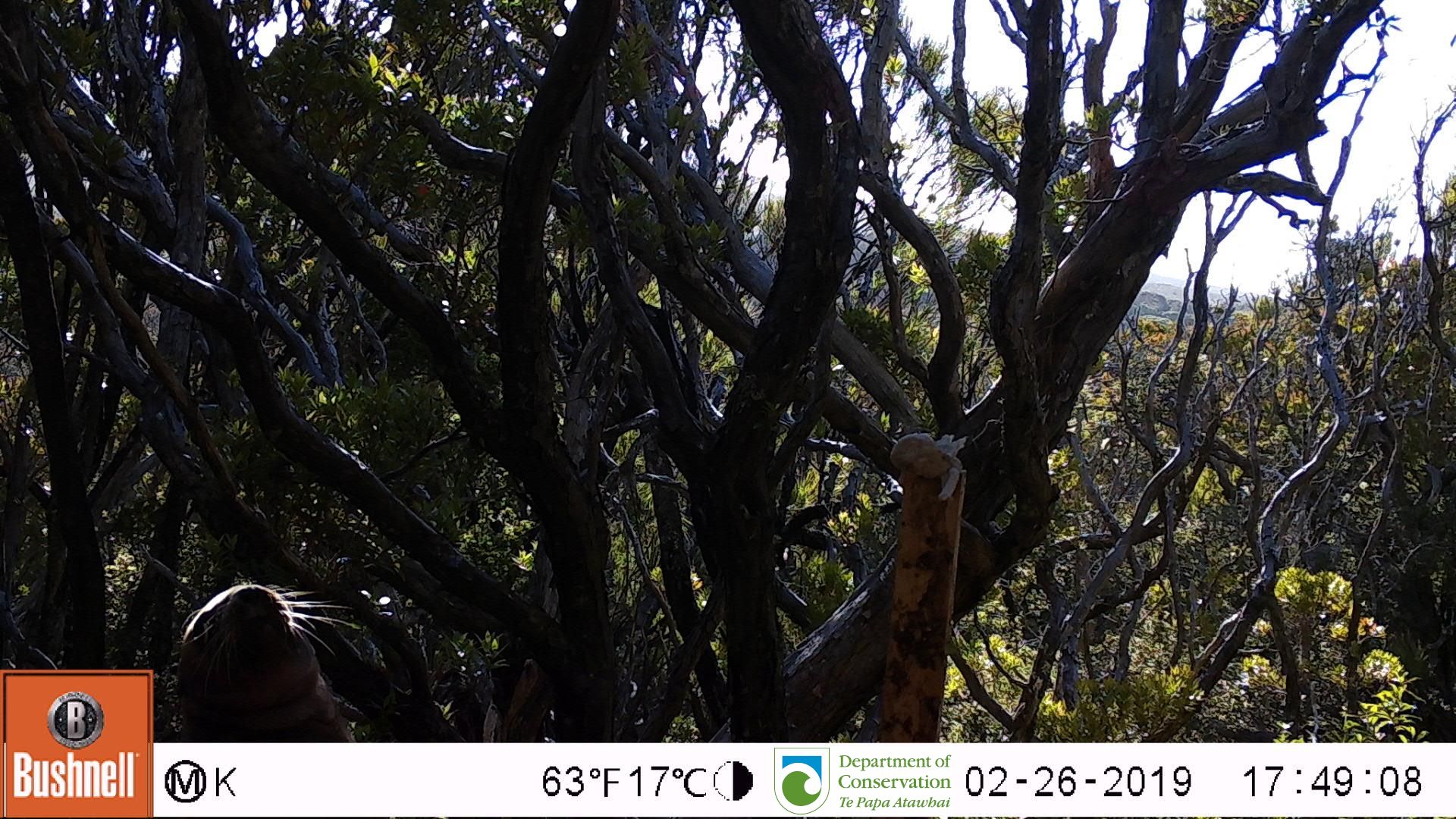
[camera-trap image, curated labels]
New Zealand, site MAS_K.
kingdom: Animalia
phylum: Chordata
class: Mammalia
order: Carnivora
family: Otariidae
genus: Phocarctos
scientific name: Phocarctos hookeri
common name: new zealand sea lion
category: sealion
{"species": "sealion (new zealand sea lion) (Phocarctos hookeri)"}